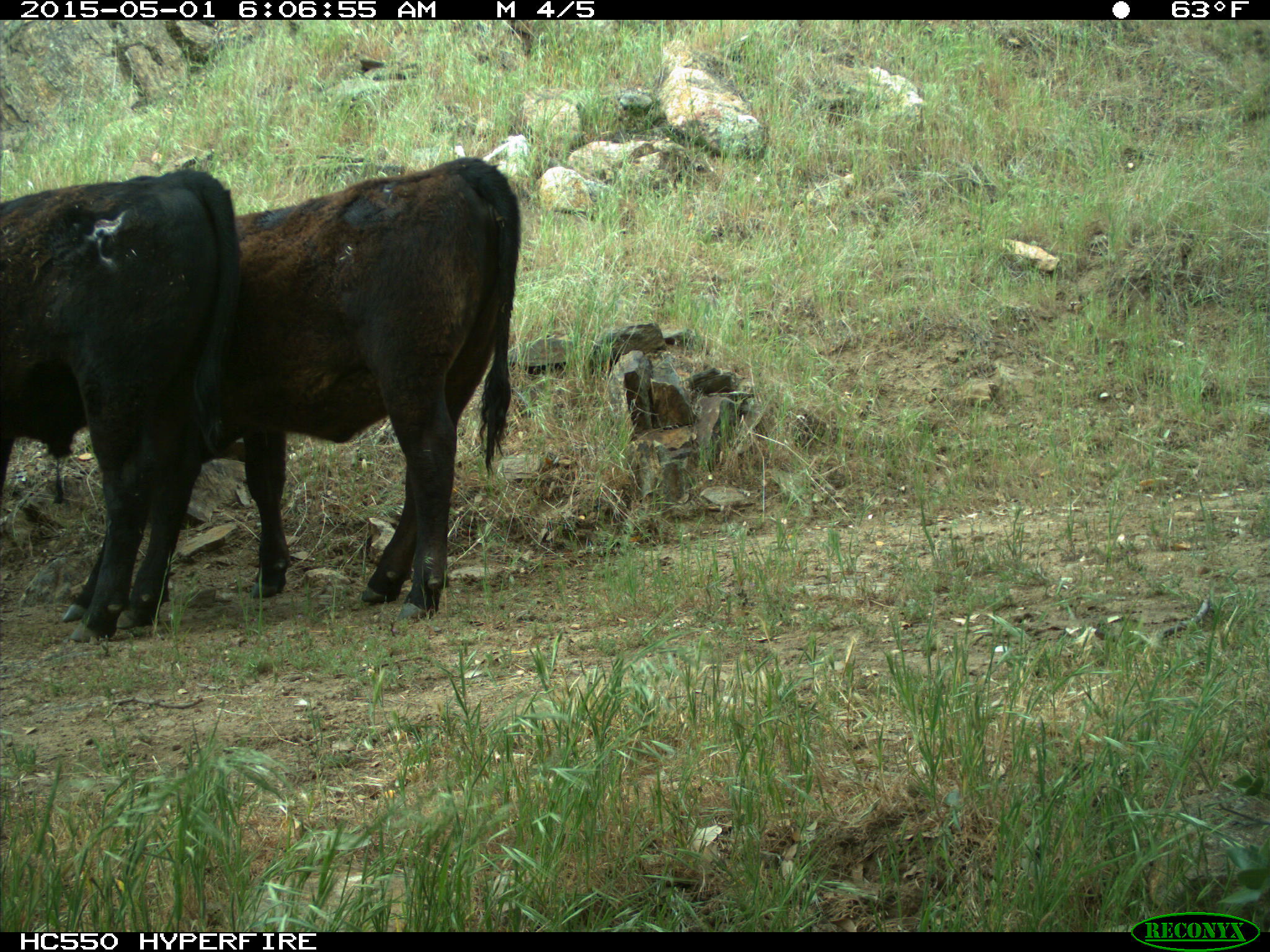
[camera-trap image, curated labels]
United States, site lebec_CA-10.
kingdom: Animalia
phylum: Chordata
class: Mammalia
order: Artiodactyla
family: Bovidae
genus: Bos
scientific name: Bos taurus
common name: domestic cow